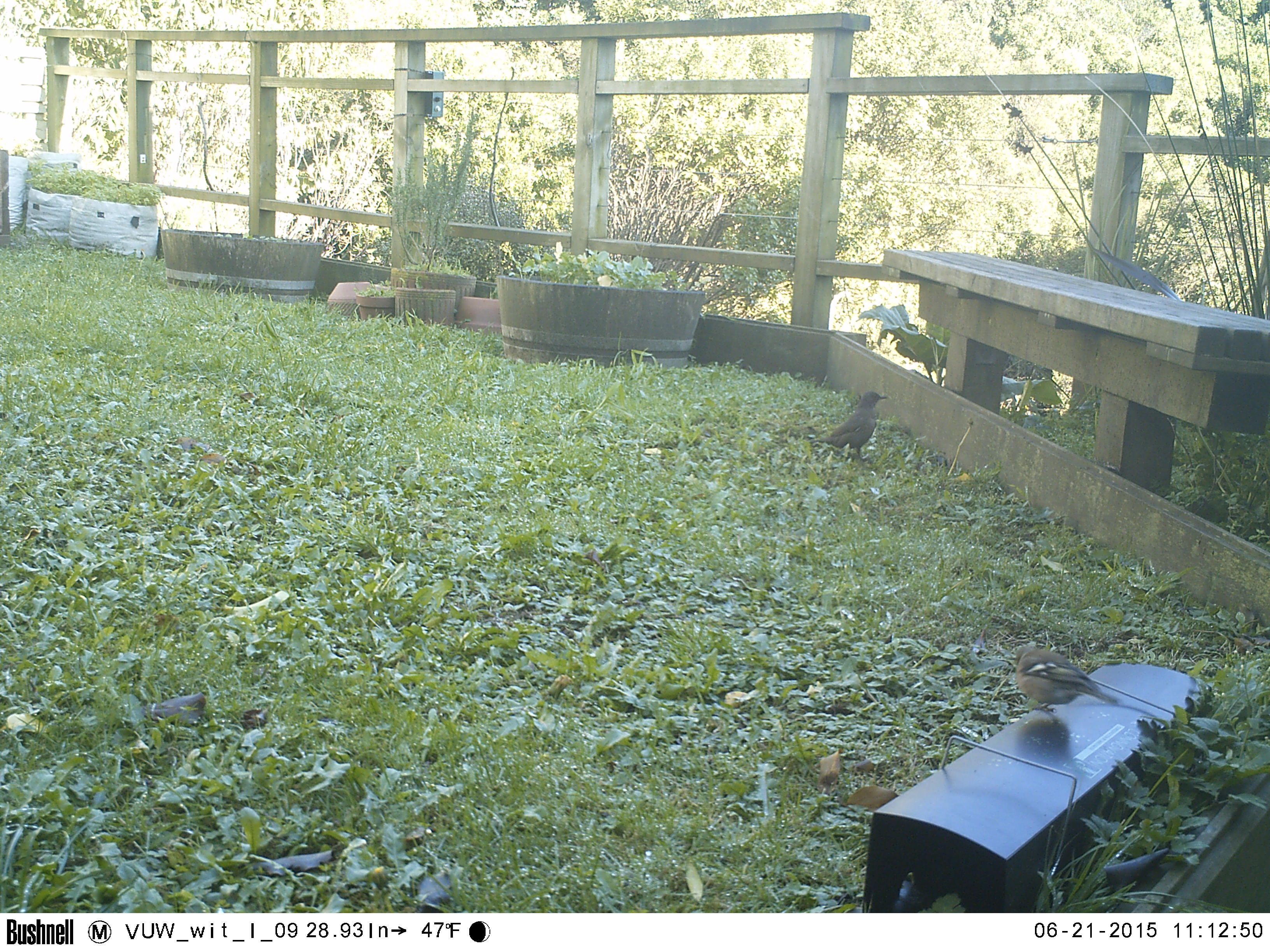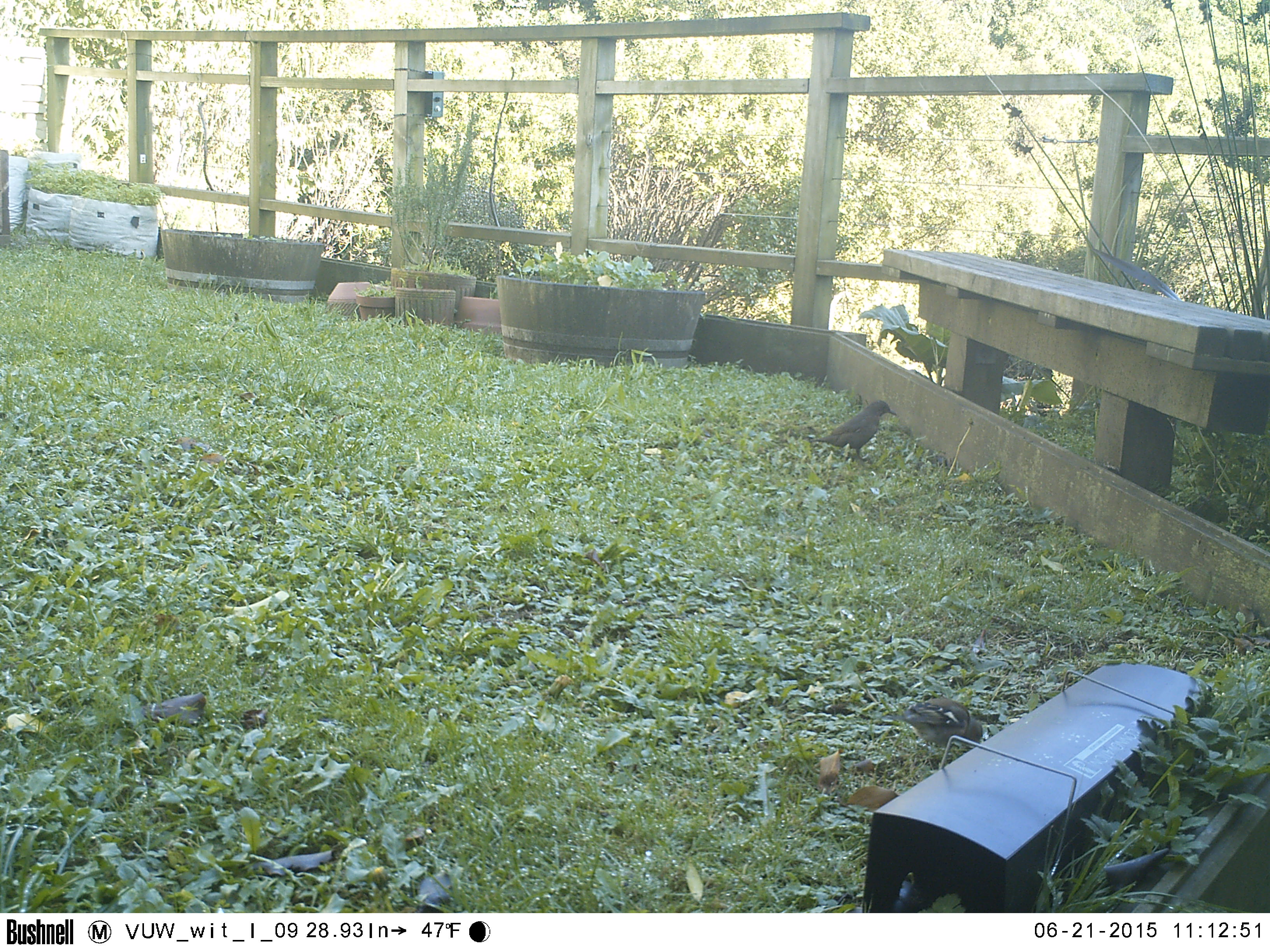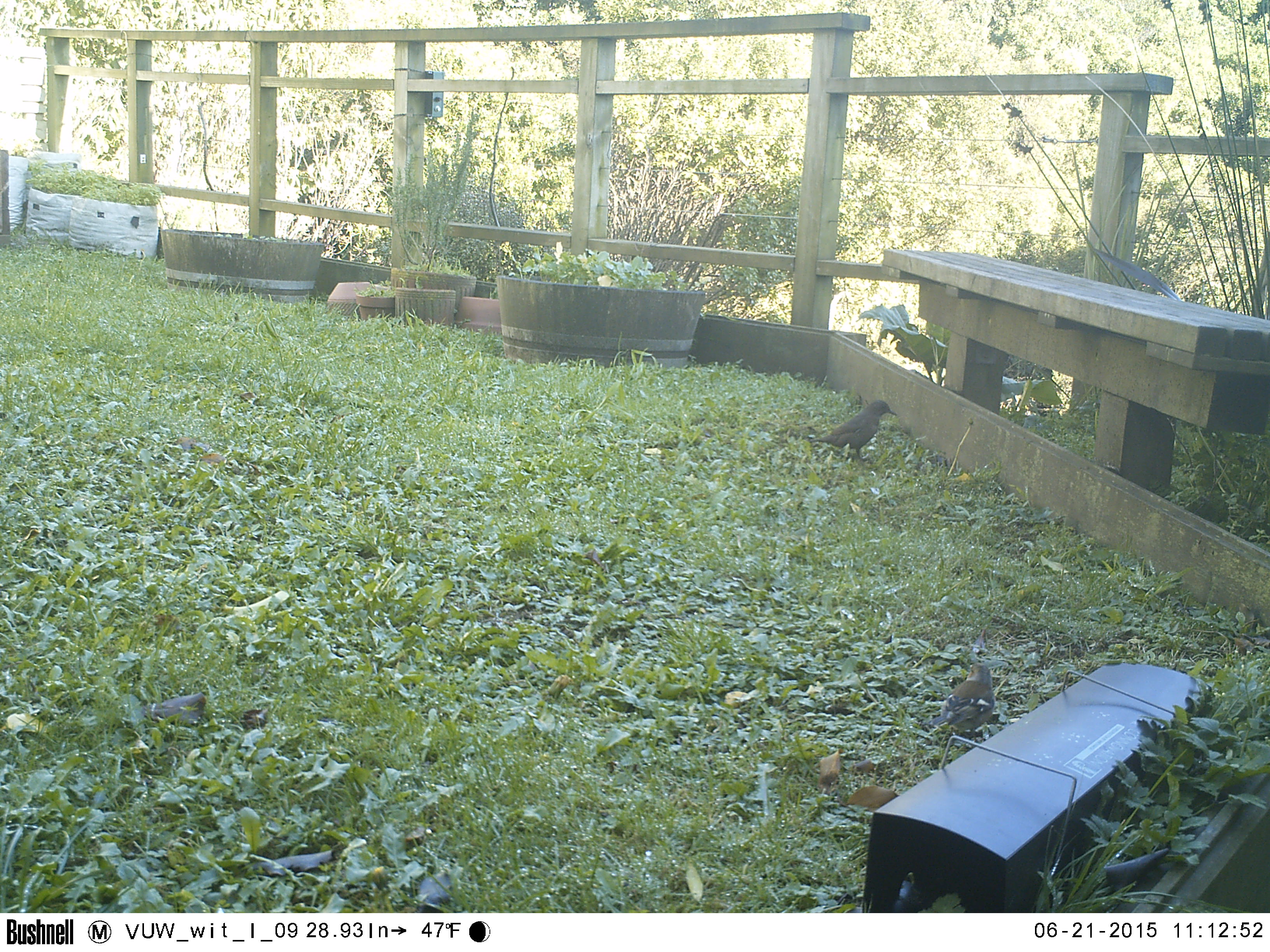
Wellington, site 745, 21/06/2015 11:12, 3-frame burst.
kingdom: Animalia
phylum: Chordata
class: Aves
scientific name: Aves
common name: bird